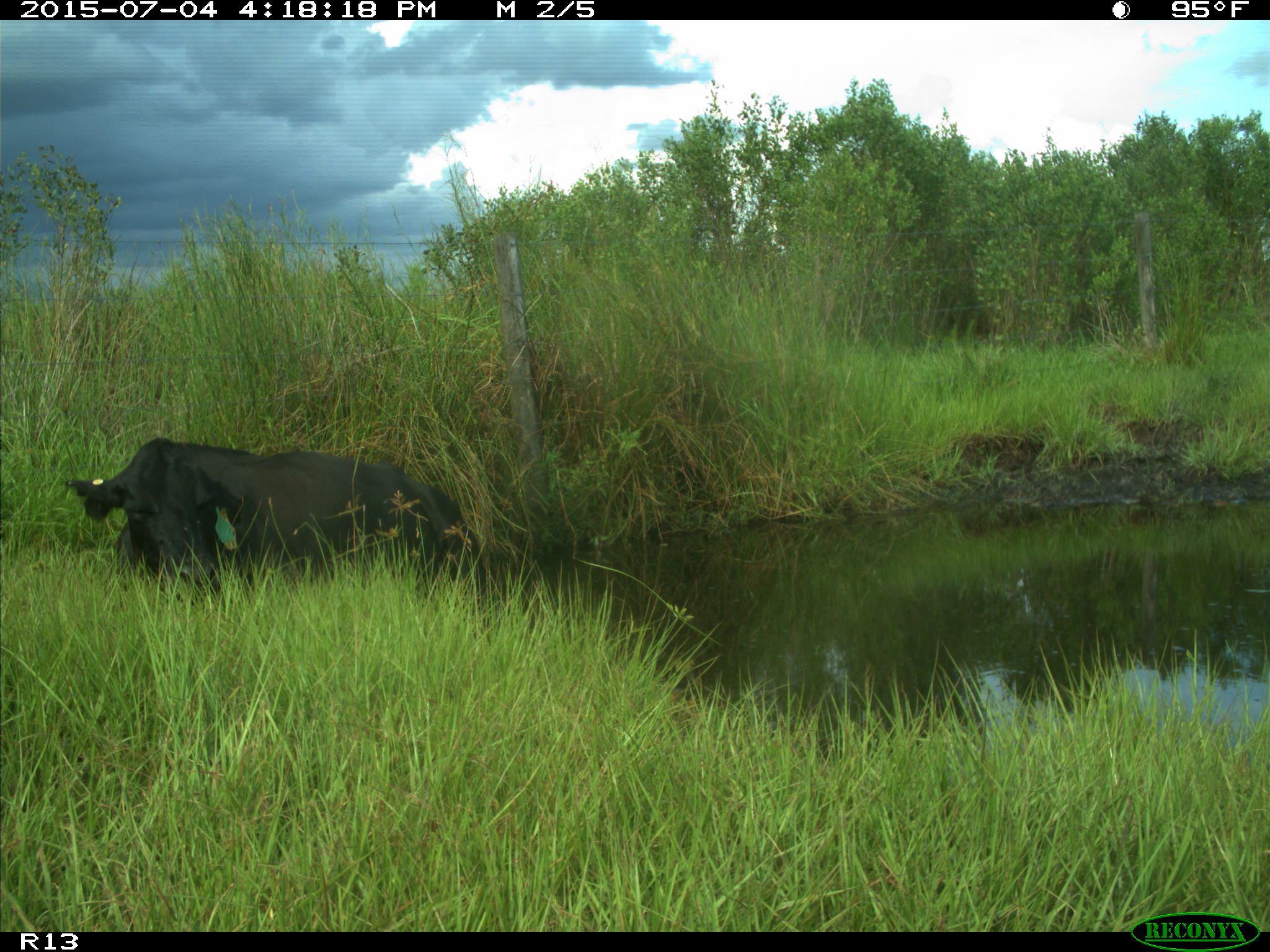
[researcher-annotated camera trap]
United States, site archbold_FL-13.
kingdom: Animalia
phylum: Chordata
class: Mammalia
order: Artiodactyla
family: Bovidae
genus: Bos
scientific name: Bos taurus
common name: domestic cow